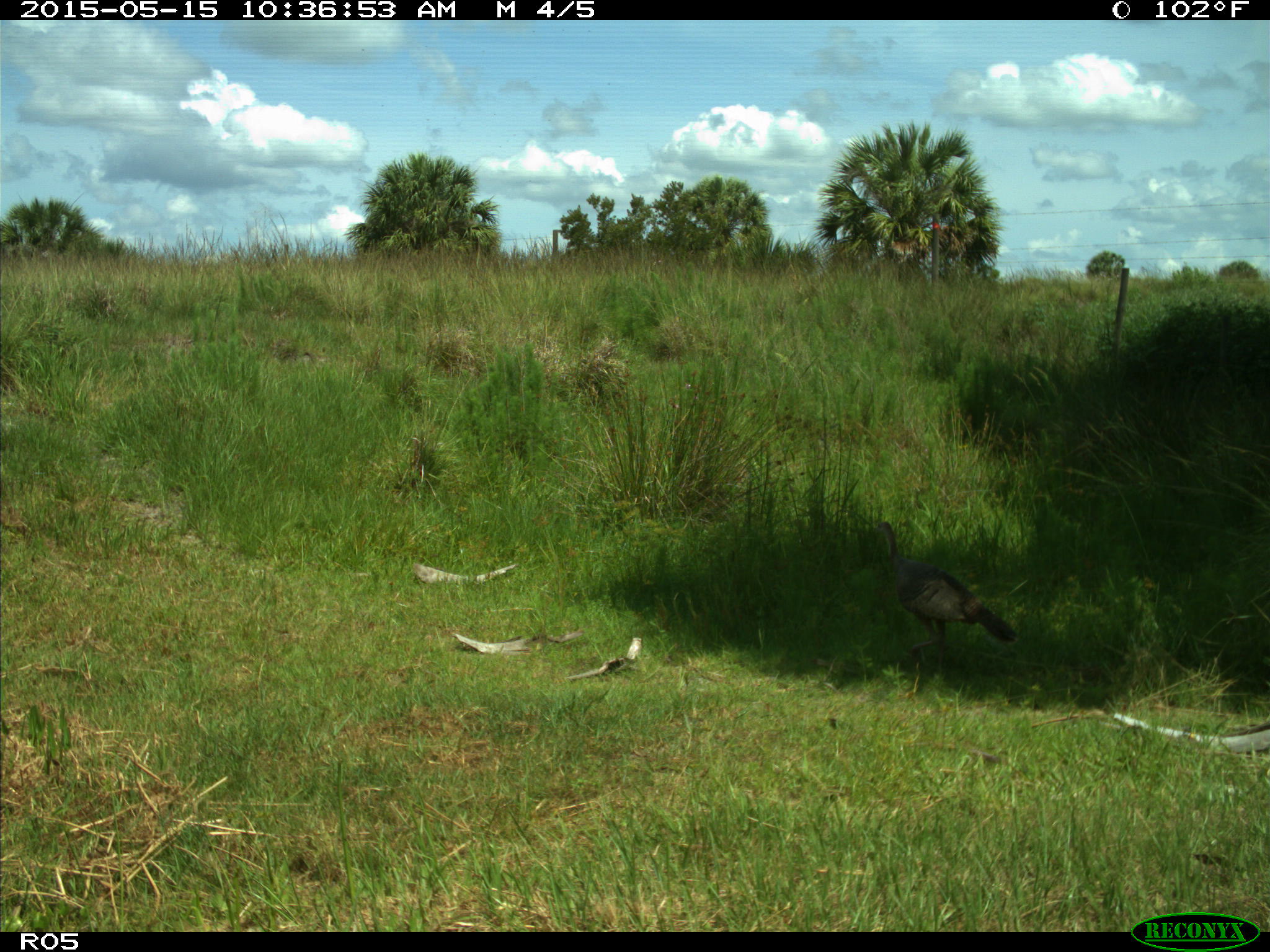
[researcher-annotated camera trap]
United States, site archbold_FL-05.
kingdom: Animalia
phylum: Chordata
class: Aves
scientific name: Aves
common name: birds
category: unidentified bird